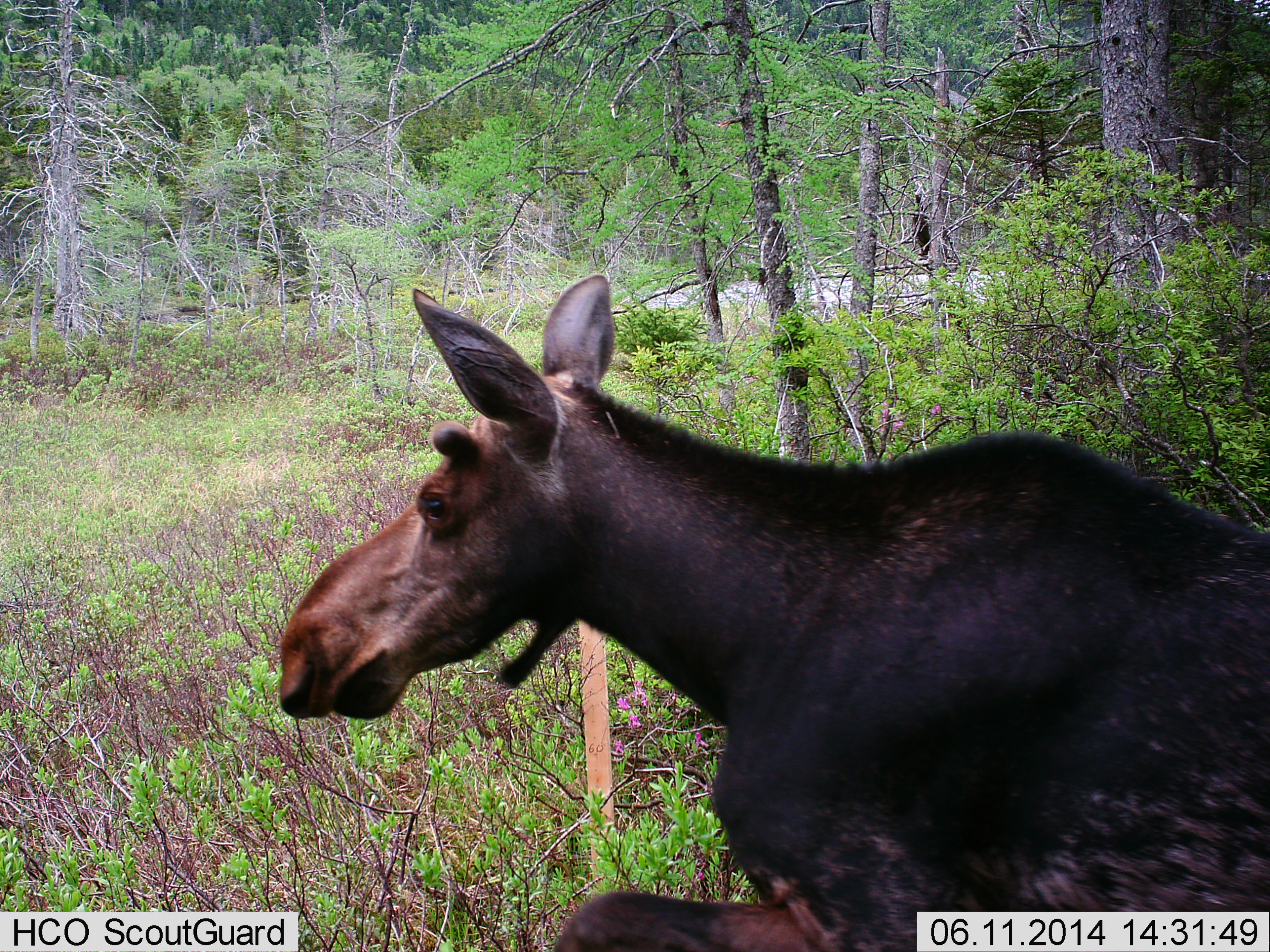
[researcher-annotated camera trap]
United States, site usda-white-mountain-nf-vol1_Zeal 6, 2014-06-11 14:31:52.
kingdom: Animalia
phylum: Chordata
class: Mammalia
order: Artiodactyla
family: Cervidae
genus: Alces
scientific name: Alces alces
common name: moose